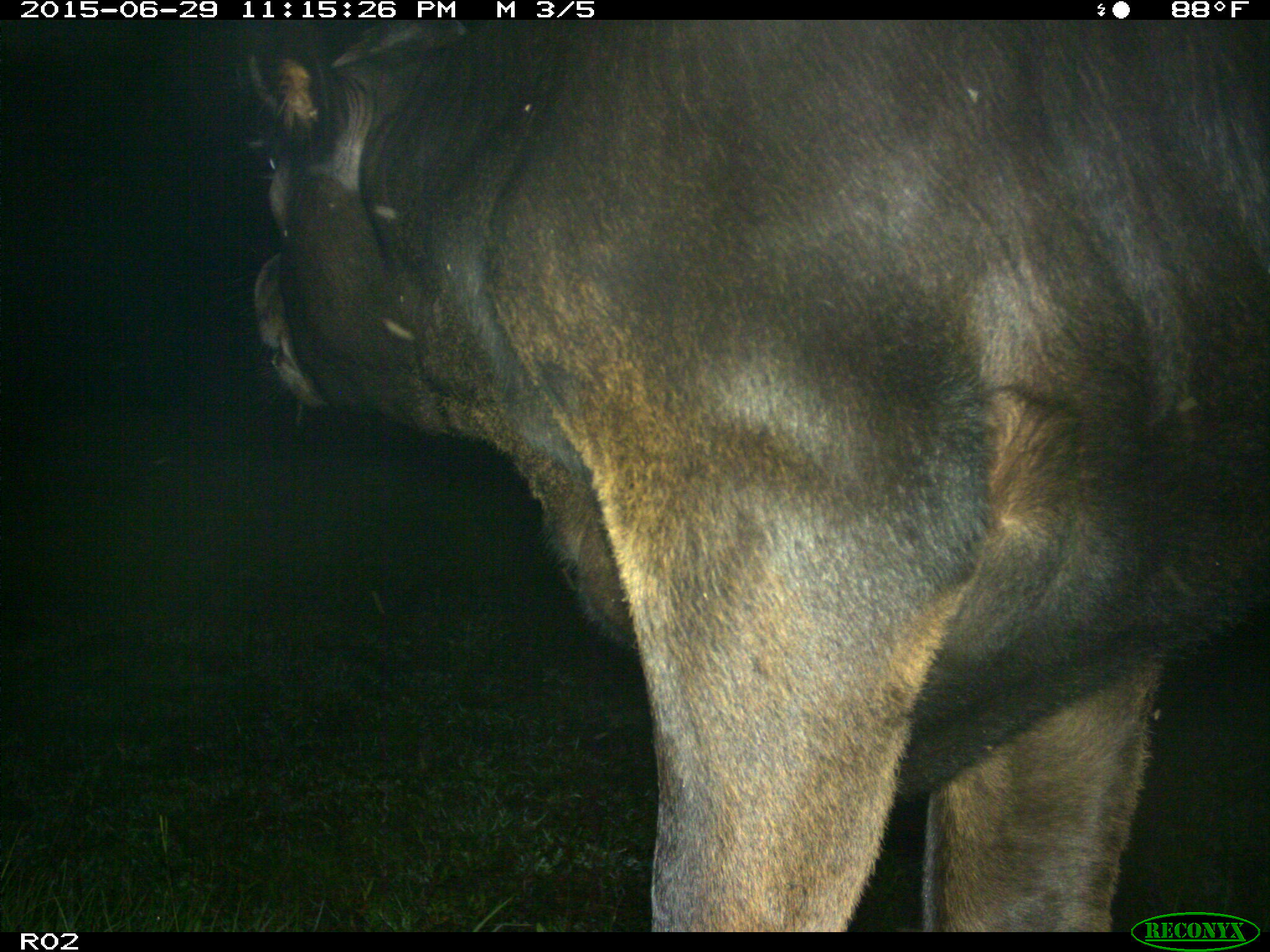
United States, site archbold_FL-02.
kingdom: Animalia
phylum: Chordata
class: Mammalia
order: Artiodactyla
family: Bovidae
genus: Bos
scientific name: Bos taurus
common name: domestic cow